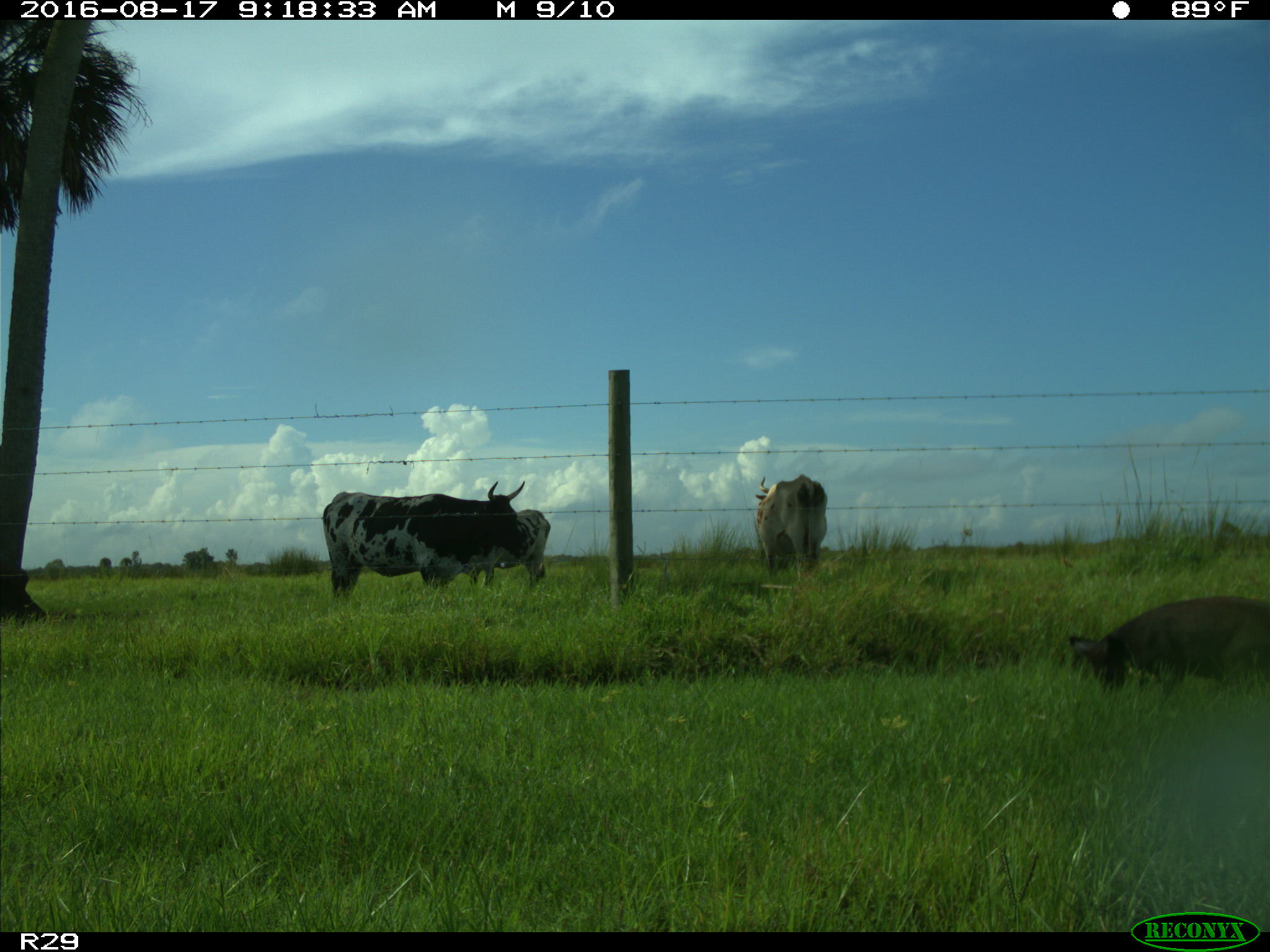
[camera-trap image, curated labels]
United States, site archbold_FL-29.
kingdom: Animalia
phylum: Chordata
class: Mammalia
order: Artiodactyla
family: Suidae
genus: Sus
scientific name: Sus scrofa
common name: wild boar